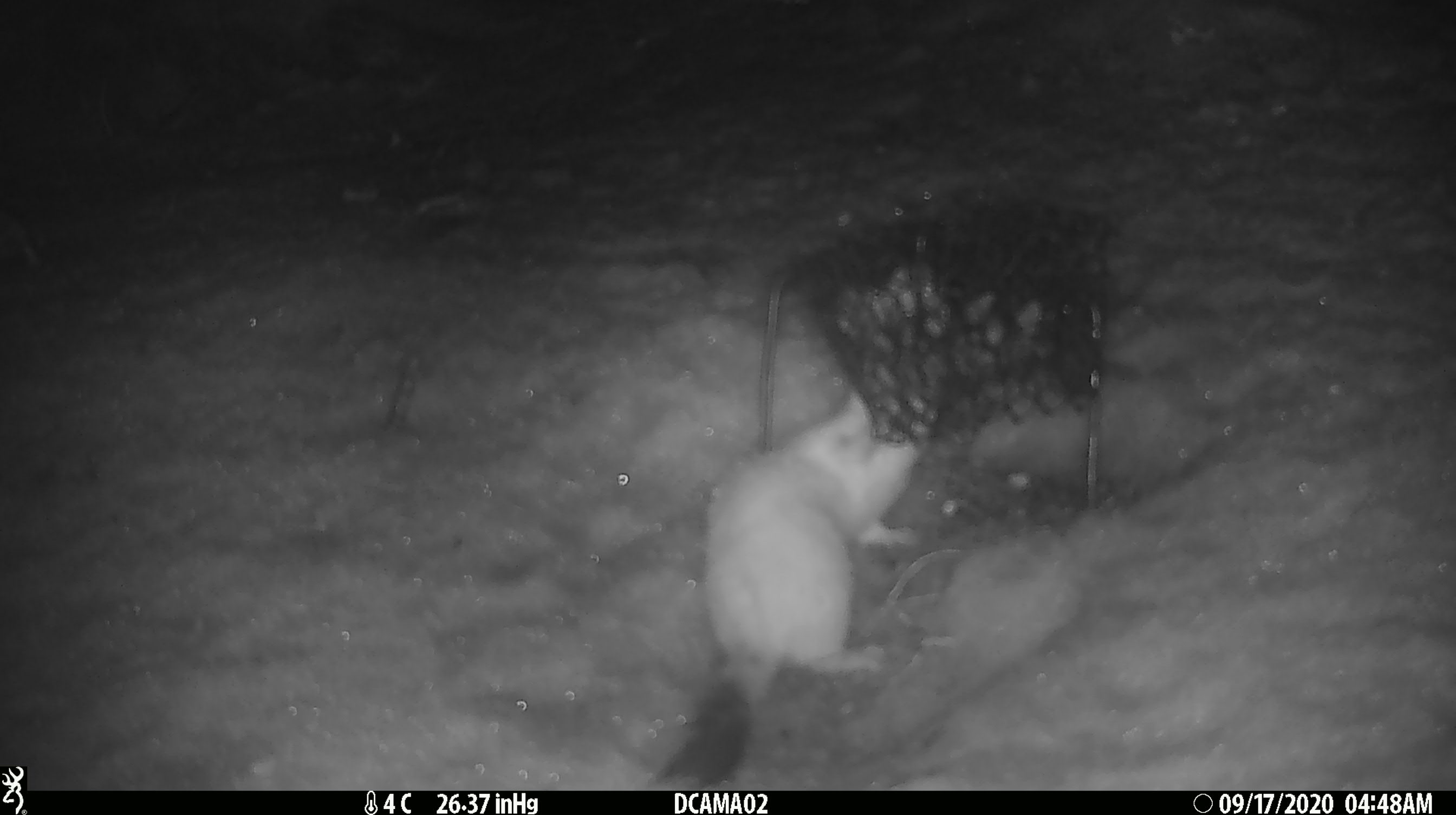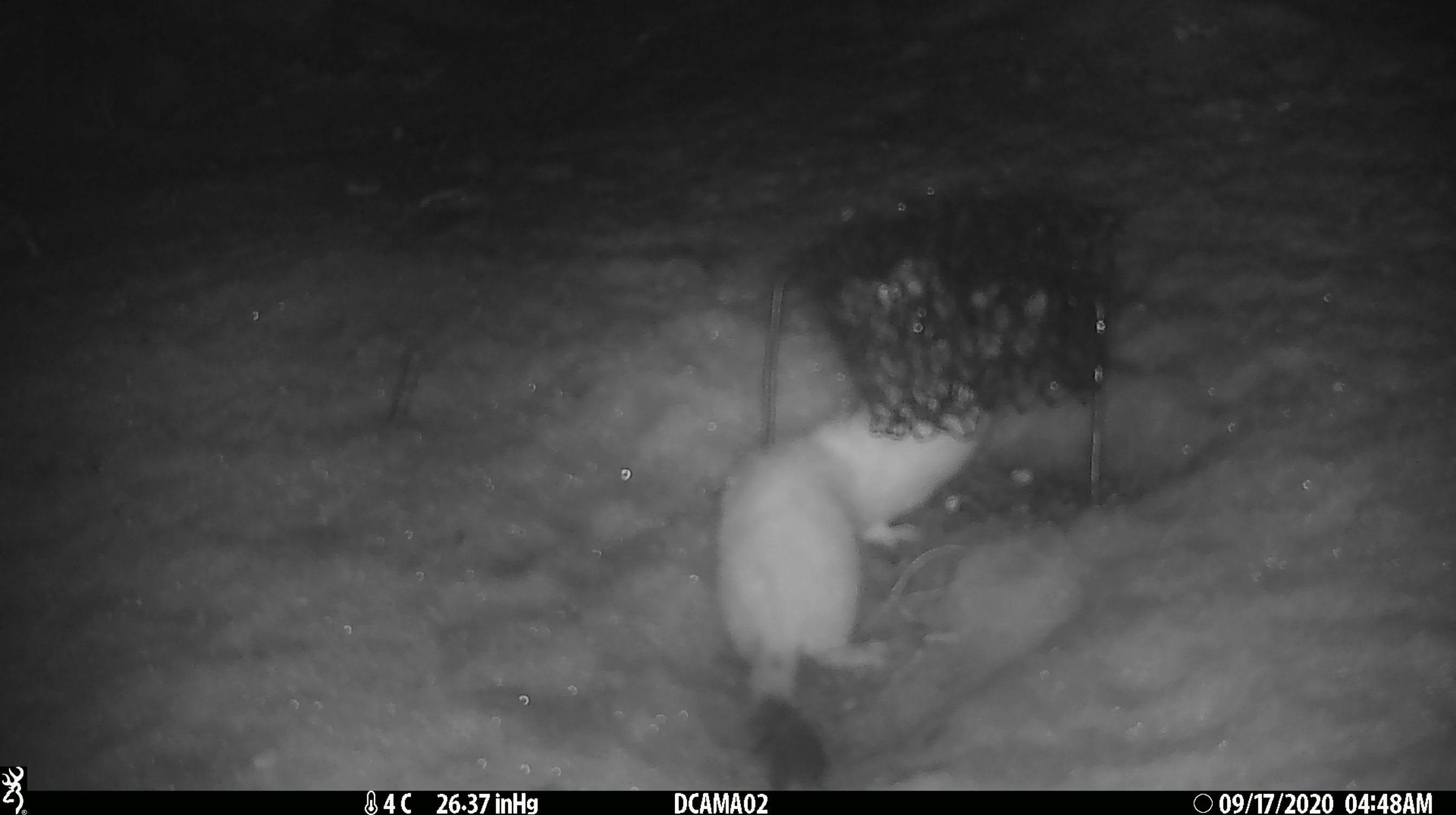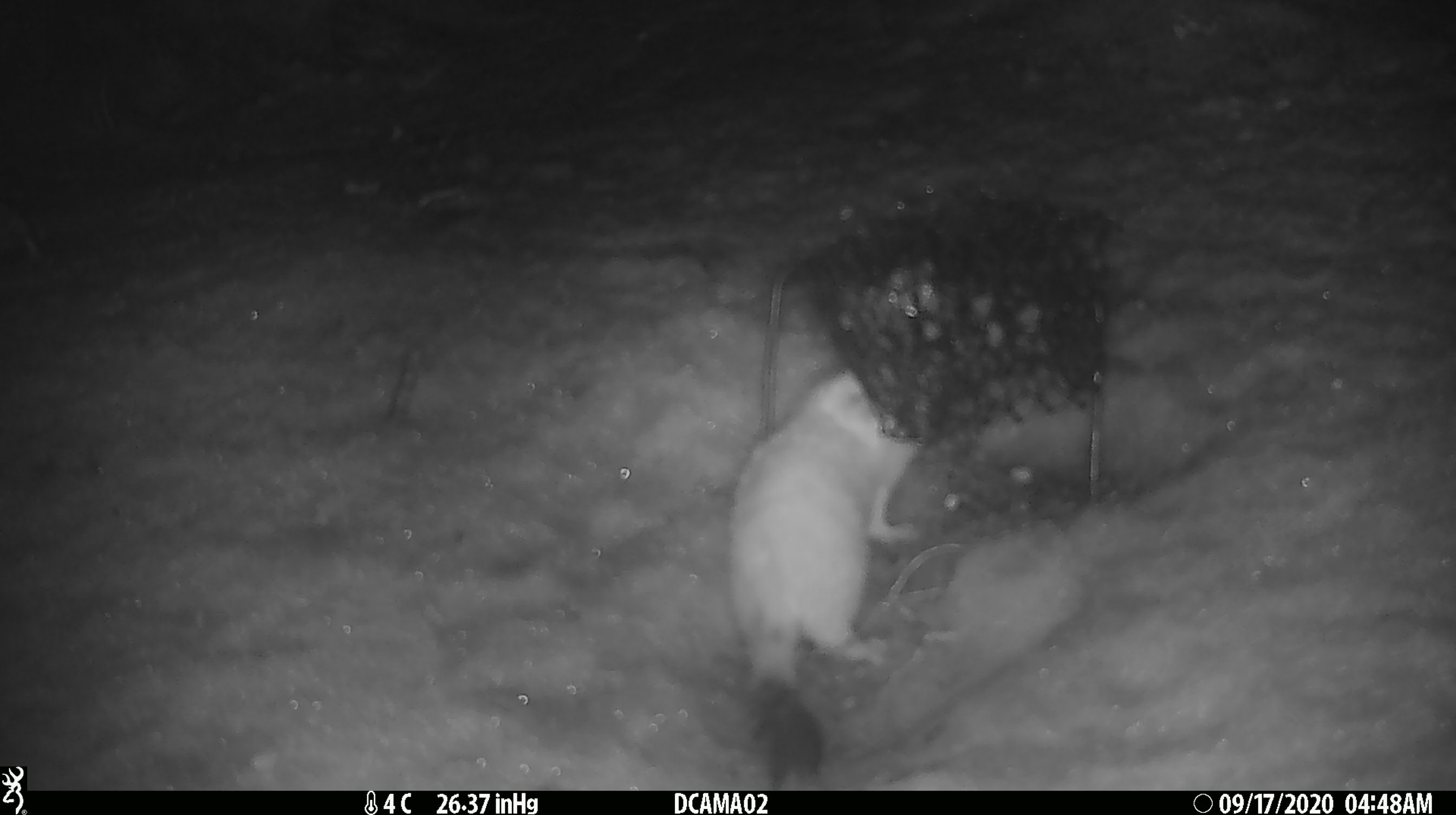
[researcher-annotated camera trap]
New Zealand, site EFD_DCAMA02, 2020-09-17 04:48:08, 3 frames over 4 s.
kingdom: Animalia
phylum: Chordata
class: Mammalia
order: Carnivora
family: Mustelidae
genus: Mustela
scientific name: Mustela erminea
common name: stoat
Stoat (Mustela erminea).